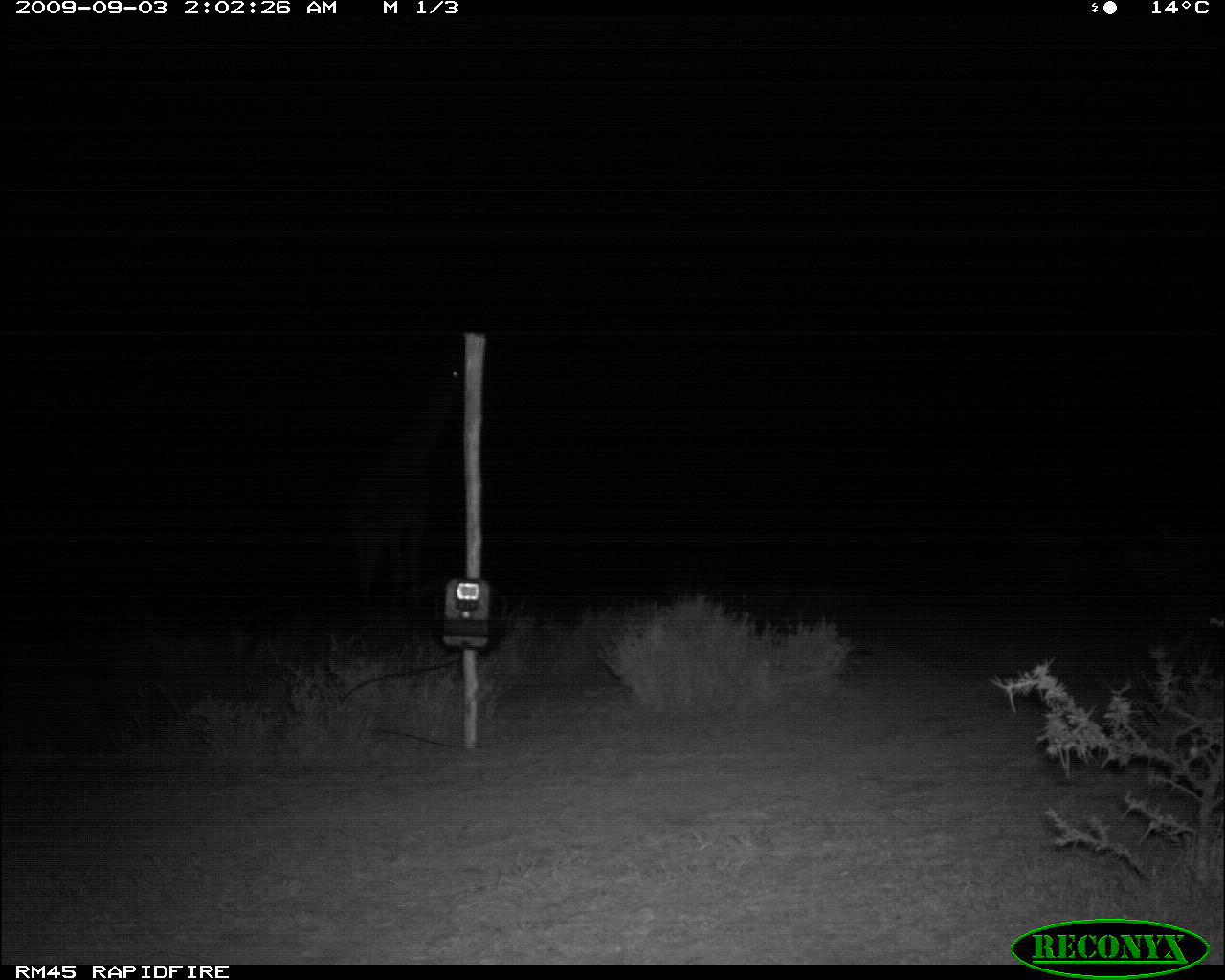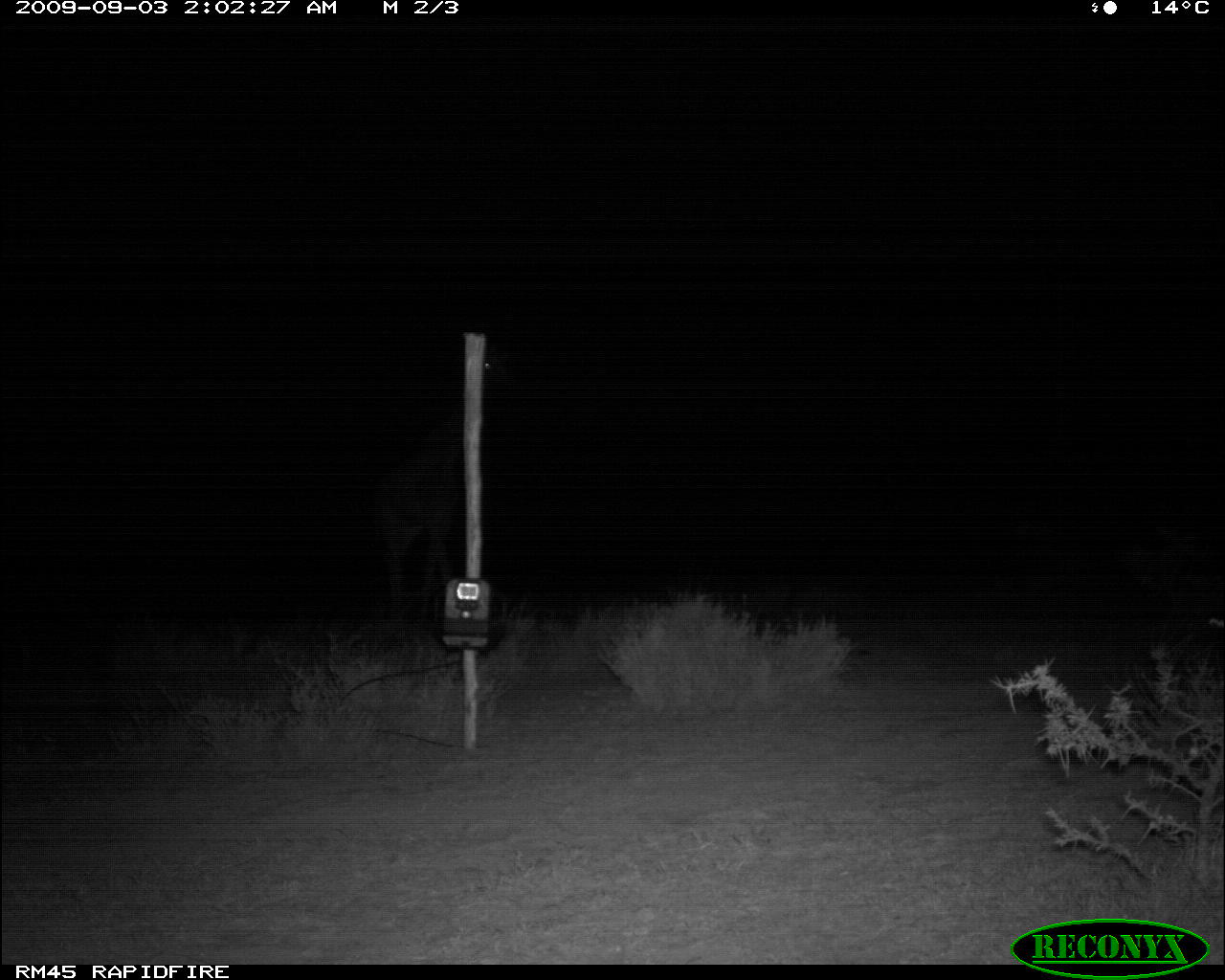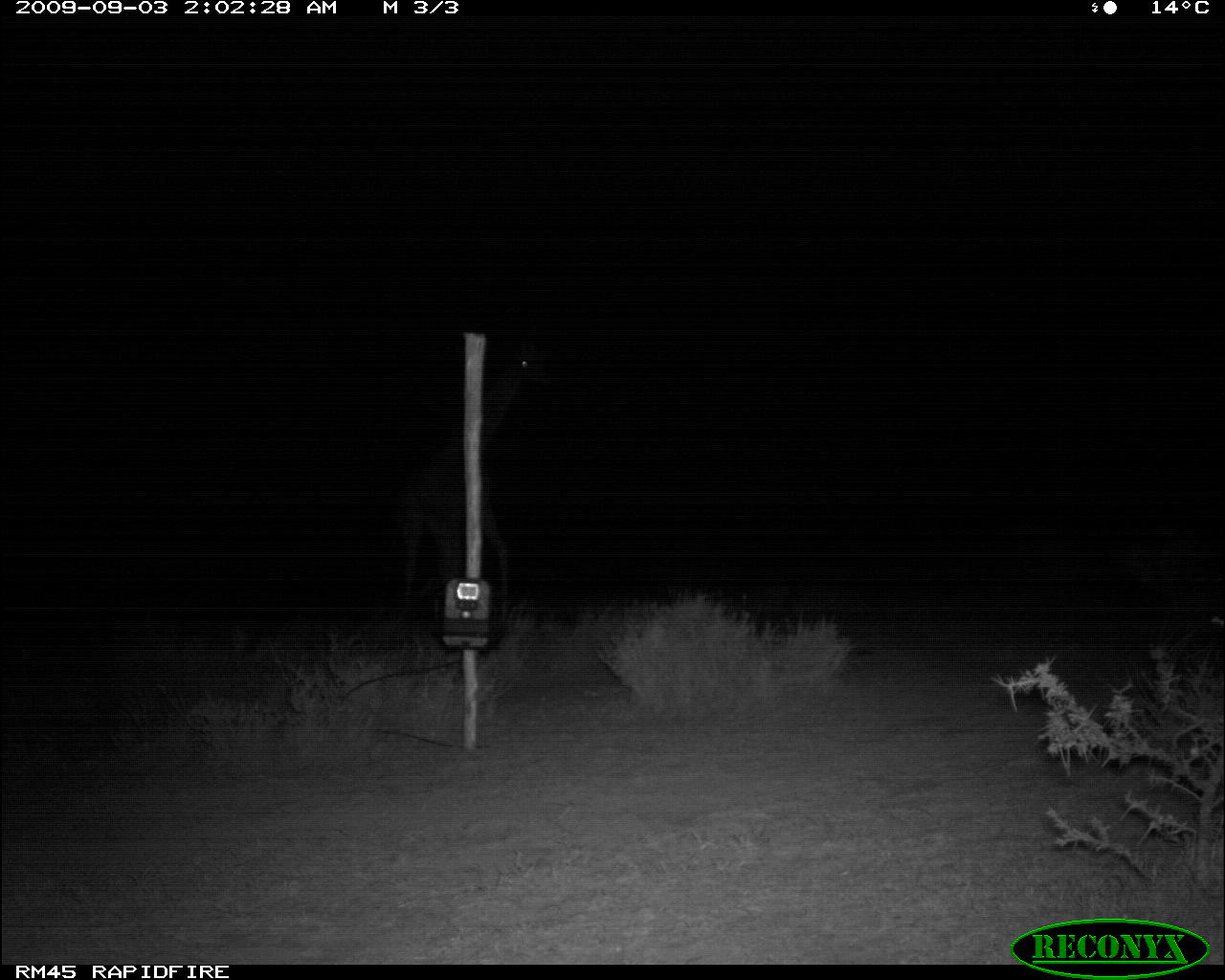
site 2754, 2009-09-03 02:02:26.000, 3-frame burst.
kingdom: Animalia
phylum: Chordata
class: Mammalia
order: Artiodactyla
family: Giraffidae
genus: Giraffa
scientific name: Giraffa camelopardalis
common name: giraffe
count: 1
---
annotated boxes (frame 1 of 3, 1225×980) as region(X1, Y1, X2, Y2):
giraffa camelopardalis: region(337, 343, 463, 623)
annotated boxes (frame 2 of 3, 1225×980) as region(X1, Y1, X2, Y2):
giraffa camelopardalis: region(364, 339, 511, 627)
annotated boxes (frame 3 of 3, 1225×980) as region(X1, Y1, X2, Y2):
giraffa camelopardalis: region(386, 333, 551, 636)